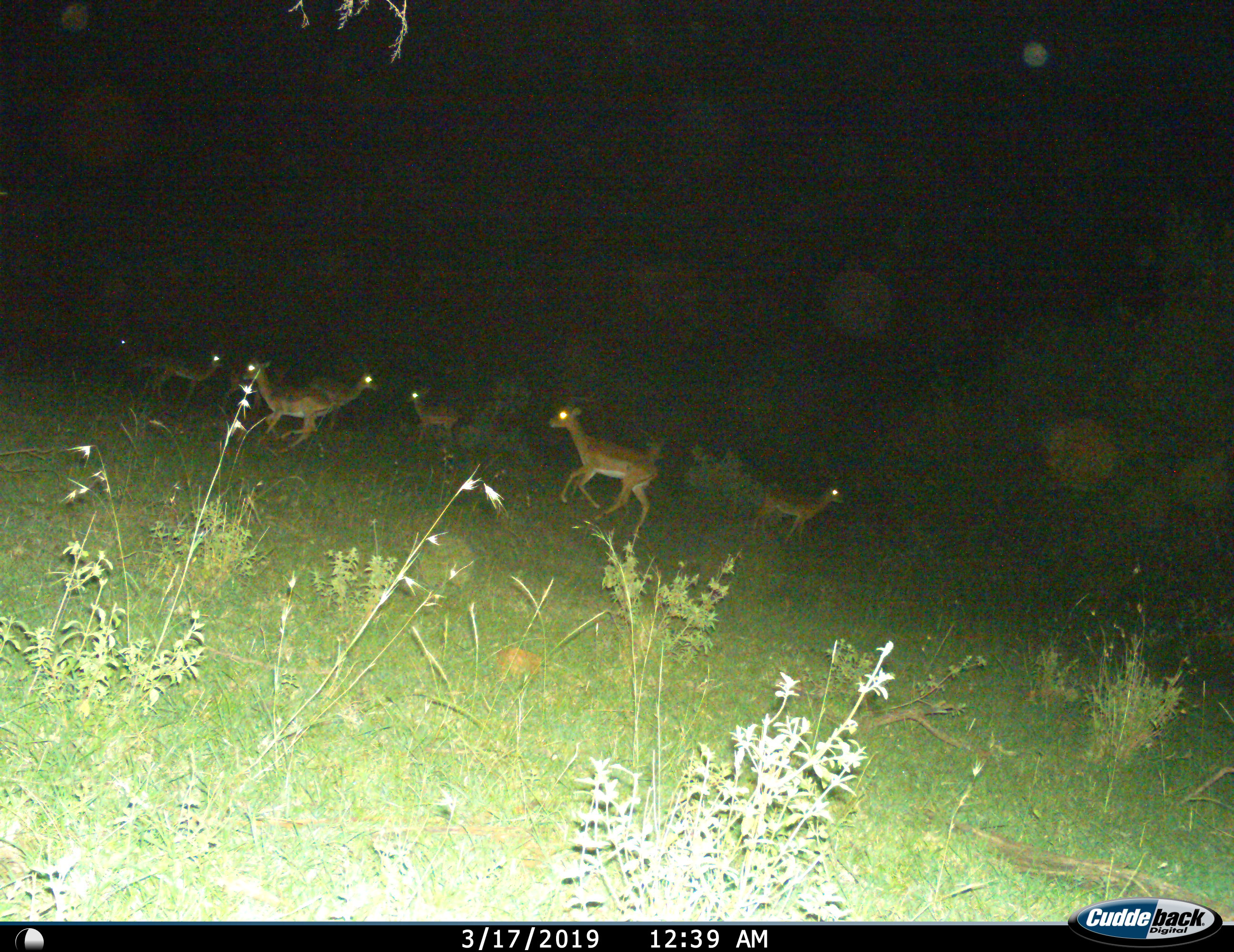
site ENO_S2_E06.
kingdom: Animalia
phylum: Chordata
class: Mammalia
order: Artiodactyla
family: Bovidae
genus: Aepyceros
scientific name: Aepyceros melampus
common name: impala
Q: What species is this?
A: Impala (Aepyceros melampus).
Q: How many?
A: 8.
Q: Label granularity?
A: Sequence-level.